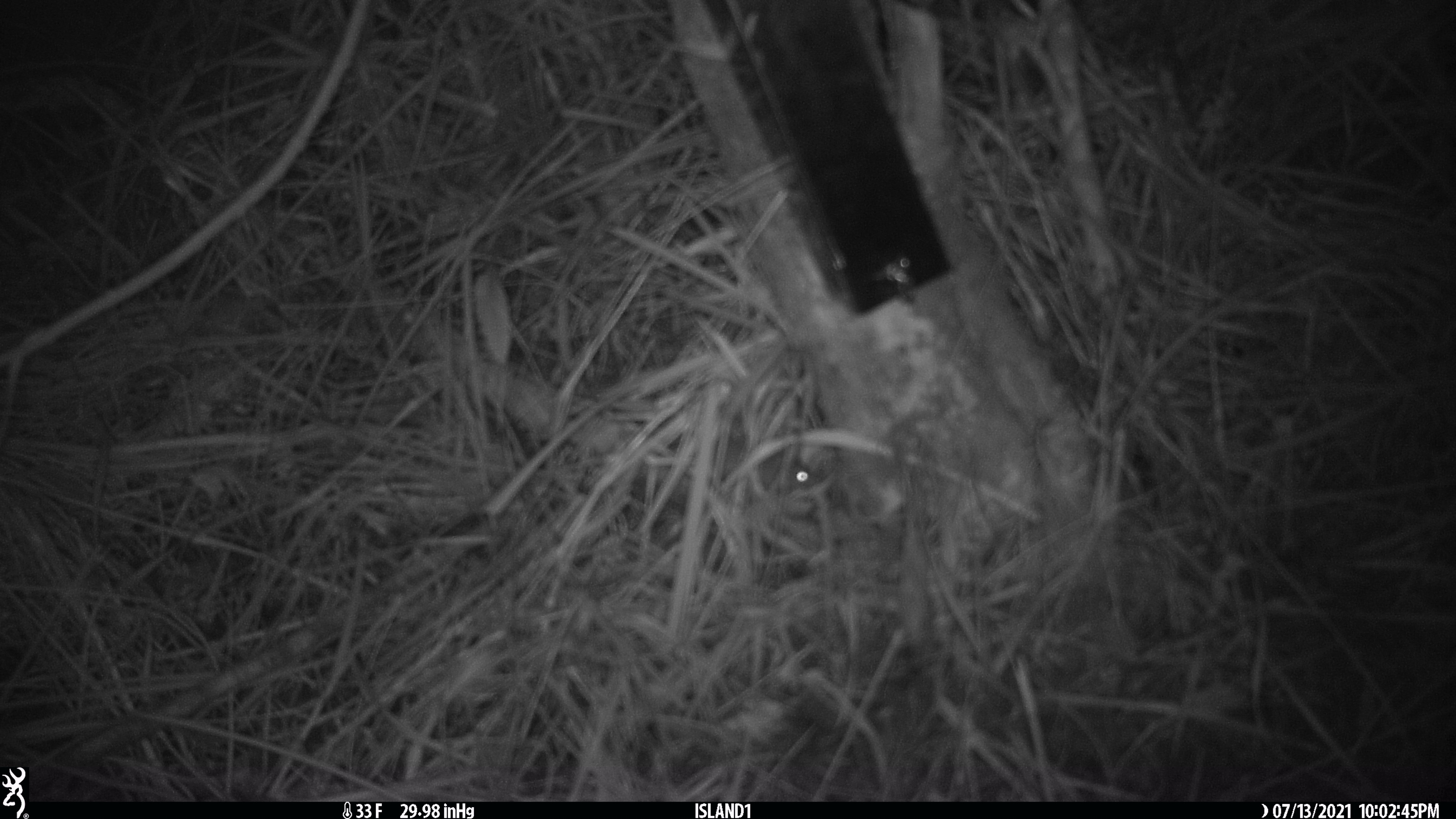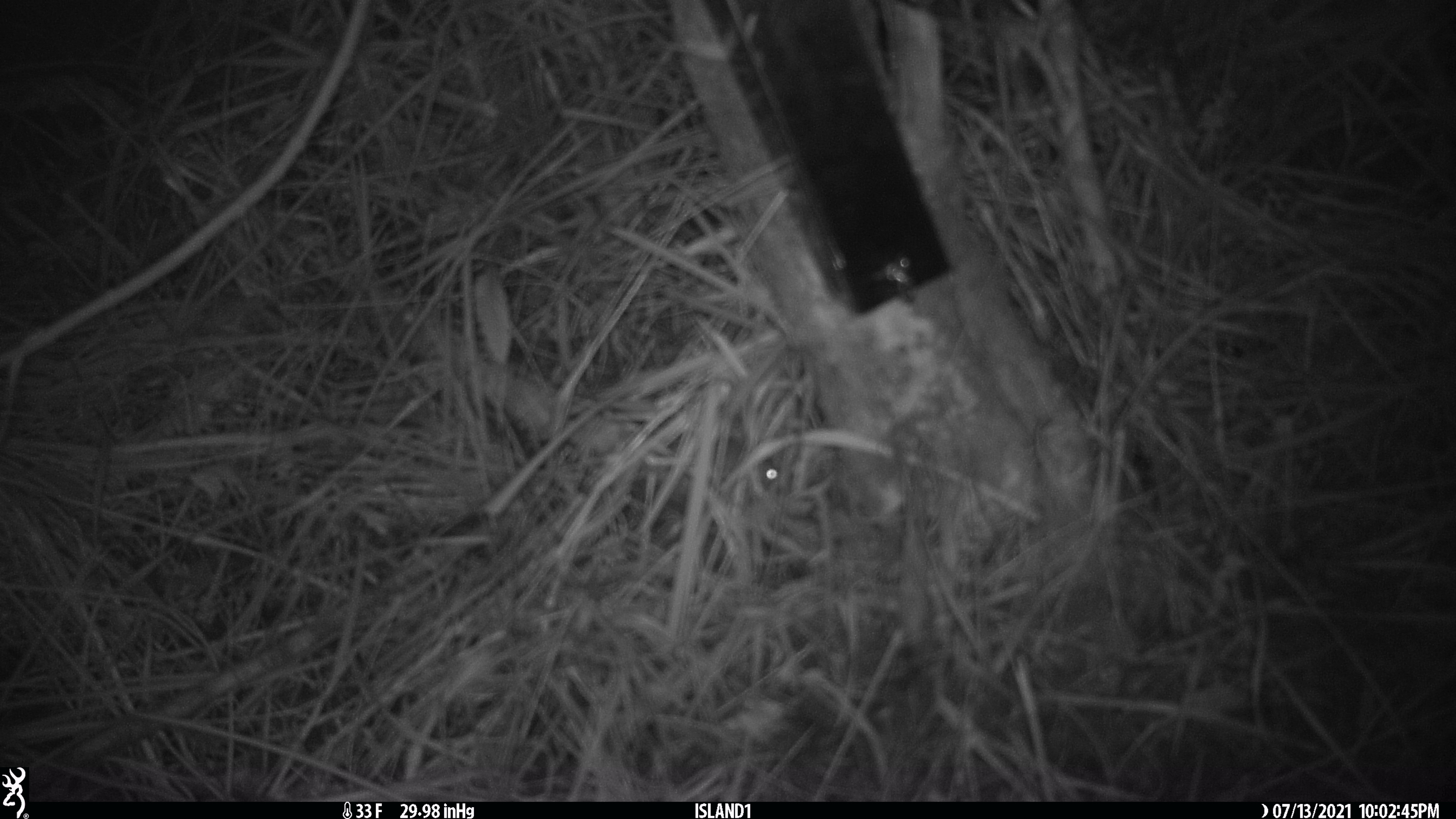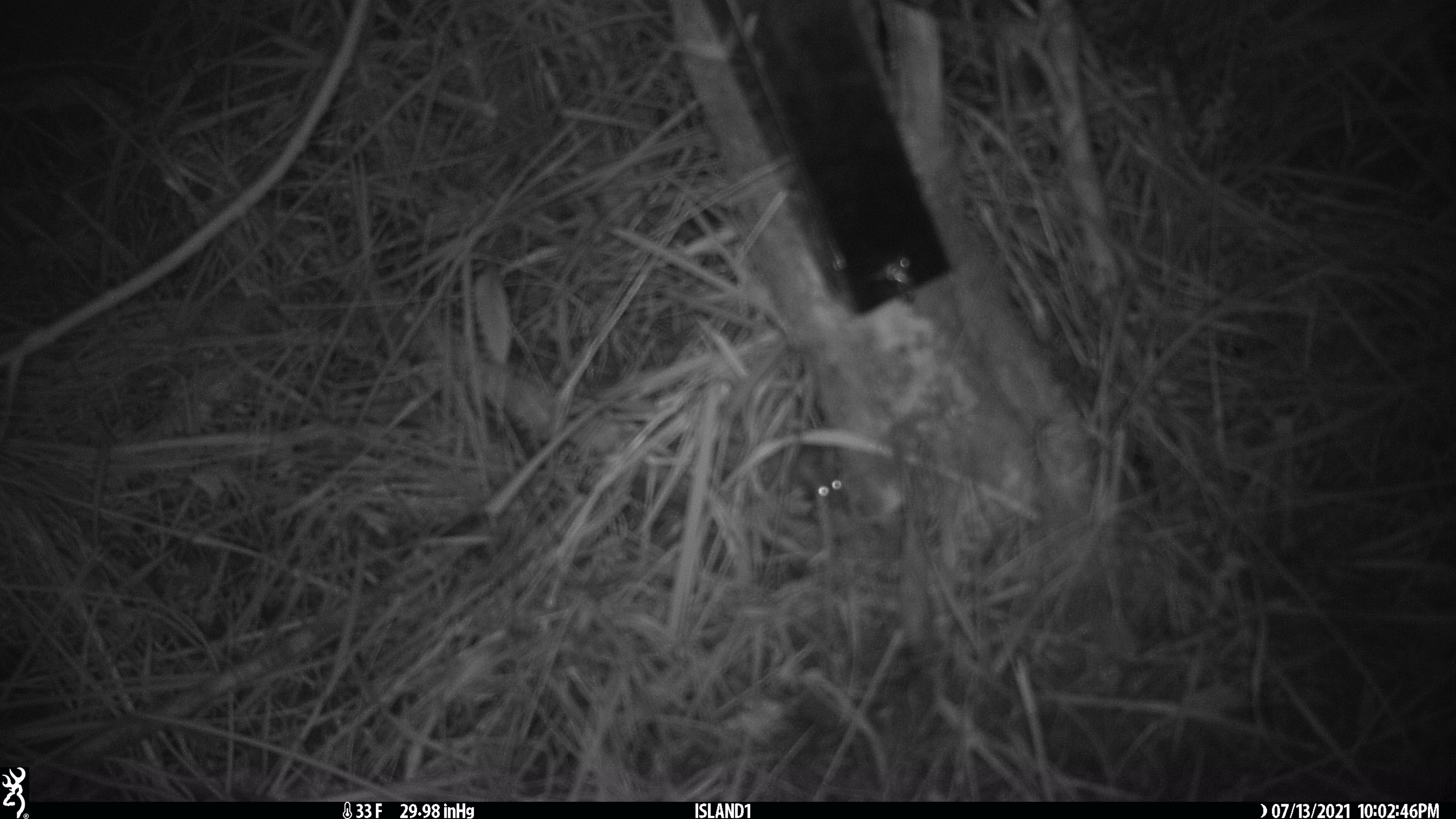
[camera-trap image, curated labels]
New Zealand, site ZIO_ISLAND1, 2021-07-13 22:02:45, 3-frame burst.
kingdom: Animalia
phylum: Chordata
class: Mammalia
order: Rodentia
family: Muridae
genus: Mus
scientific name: Mus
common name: mouse